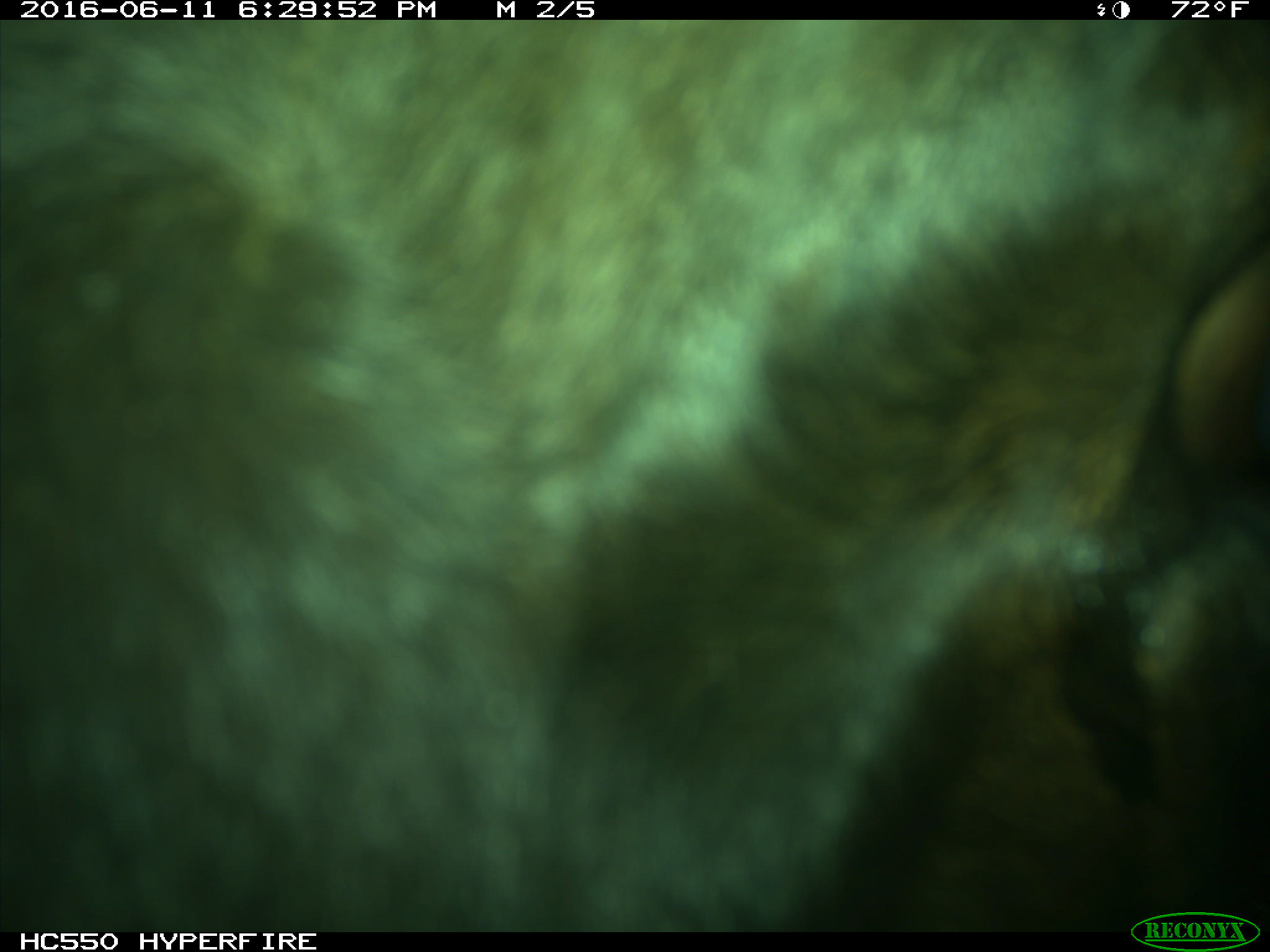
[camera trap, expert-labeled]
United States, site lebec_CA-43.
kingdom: Animalia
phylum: Chordata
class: Mammalia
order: Artiodactyla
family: Bovidae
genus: Bos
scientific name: Bos taurus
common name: domestic cow